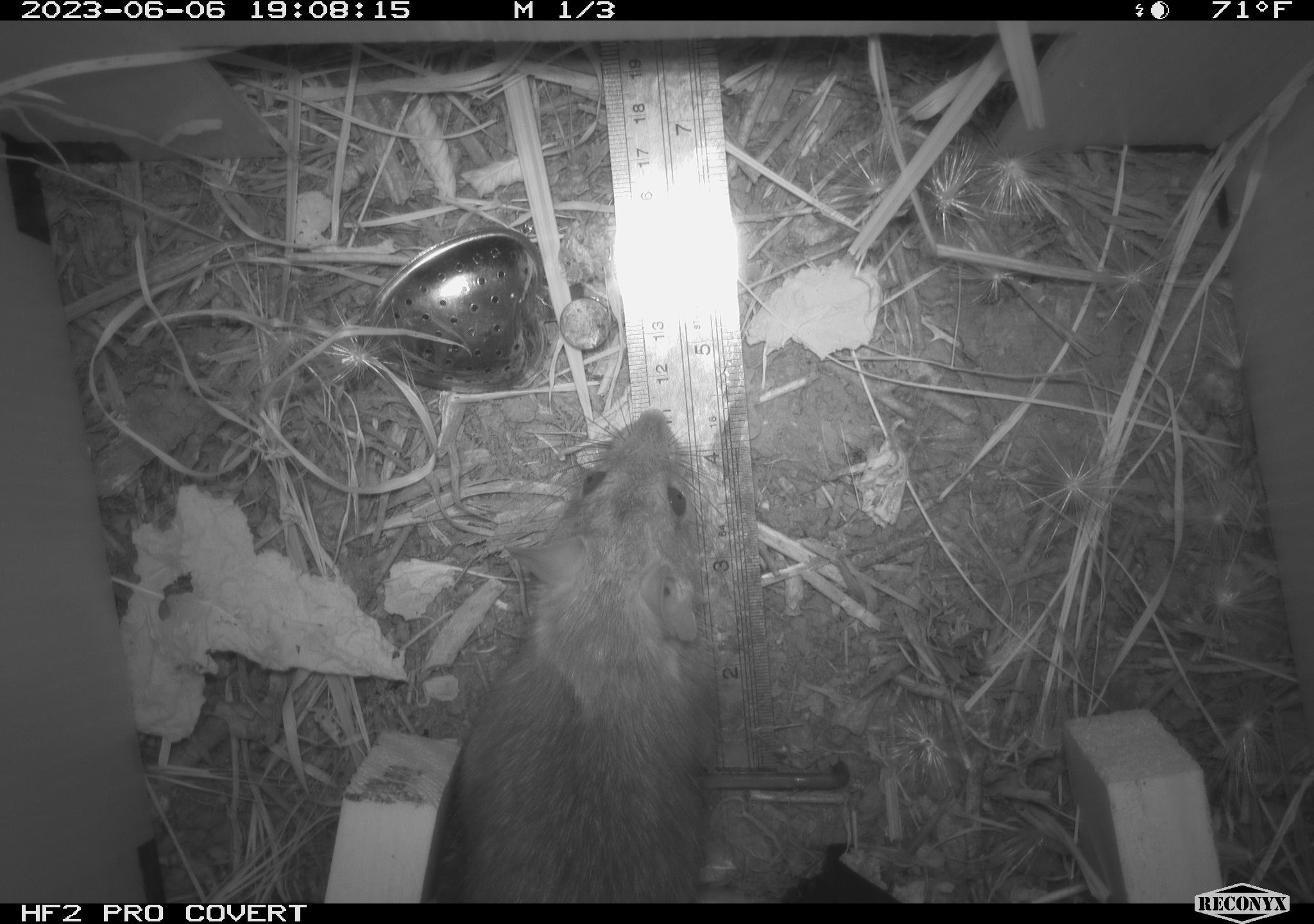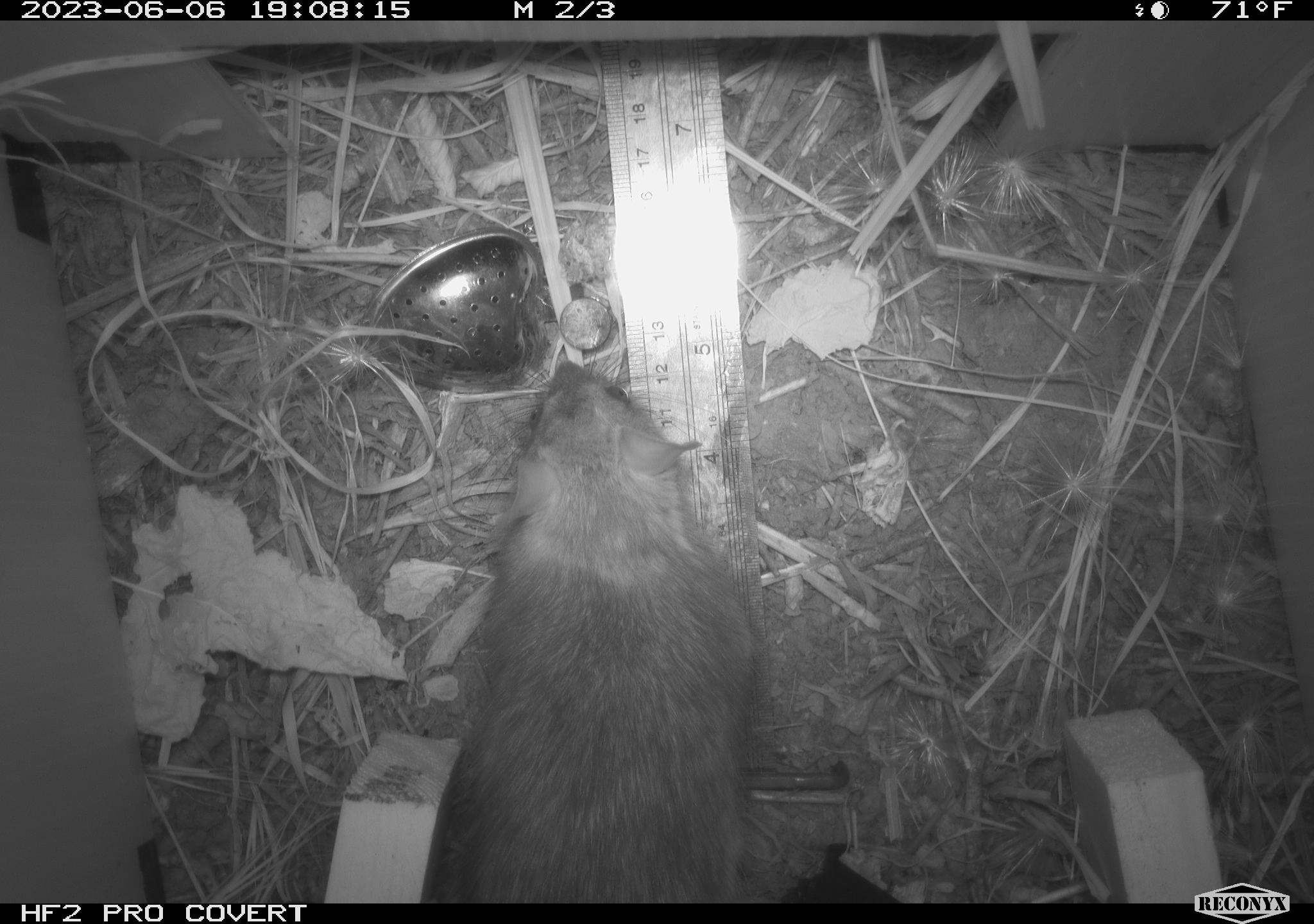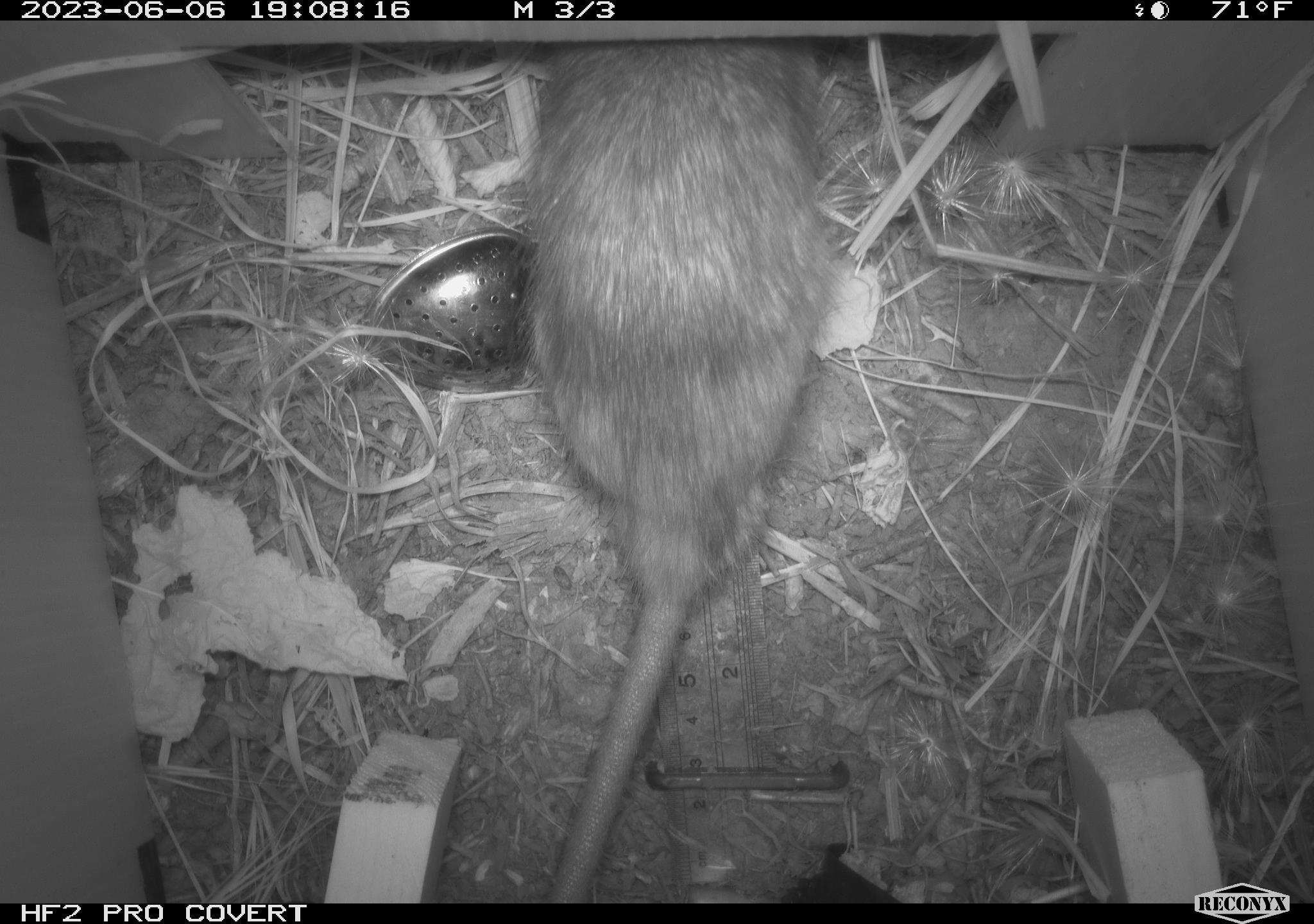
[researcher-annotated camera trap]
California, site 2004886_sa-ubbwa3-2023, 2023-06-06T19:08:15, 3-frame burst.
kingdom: Animalia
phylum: Chordata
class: Mammalia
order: Rodentia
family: Muridae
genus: Rattus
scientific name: Rattus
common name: rat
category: rattus species